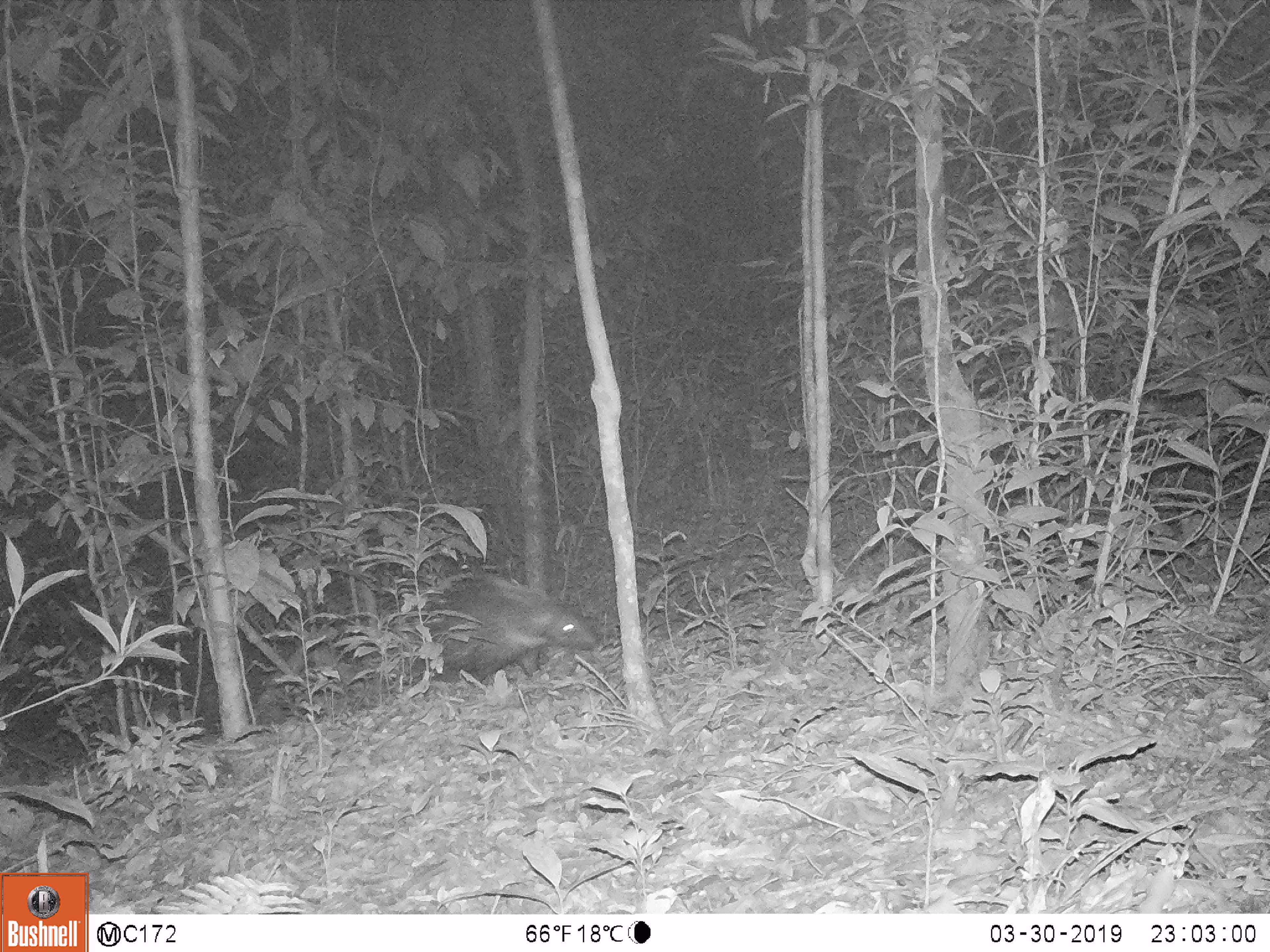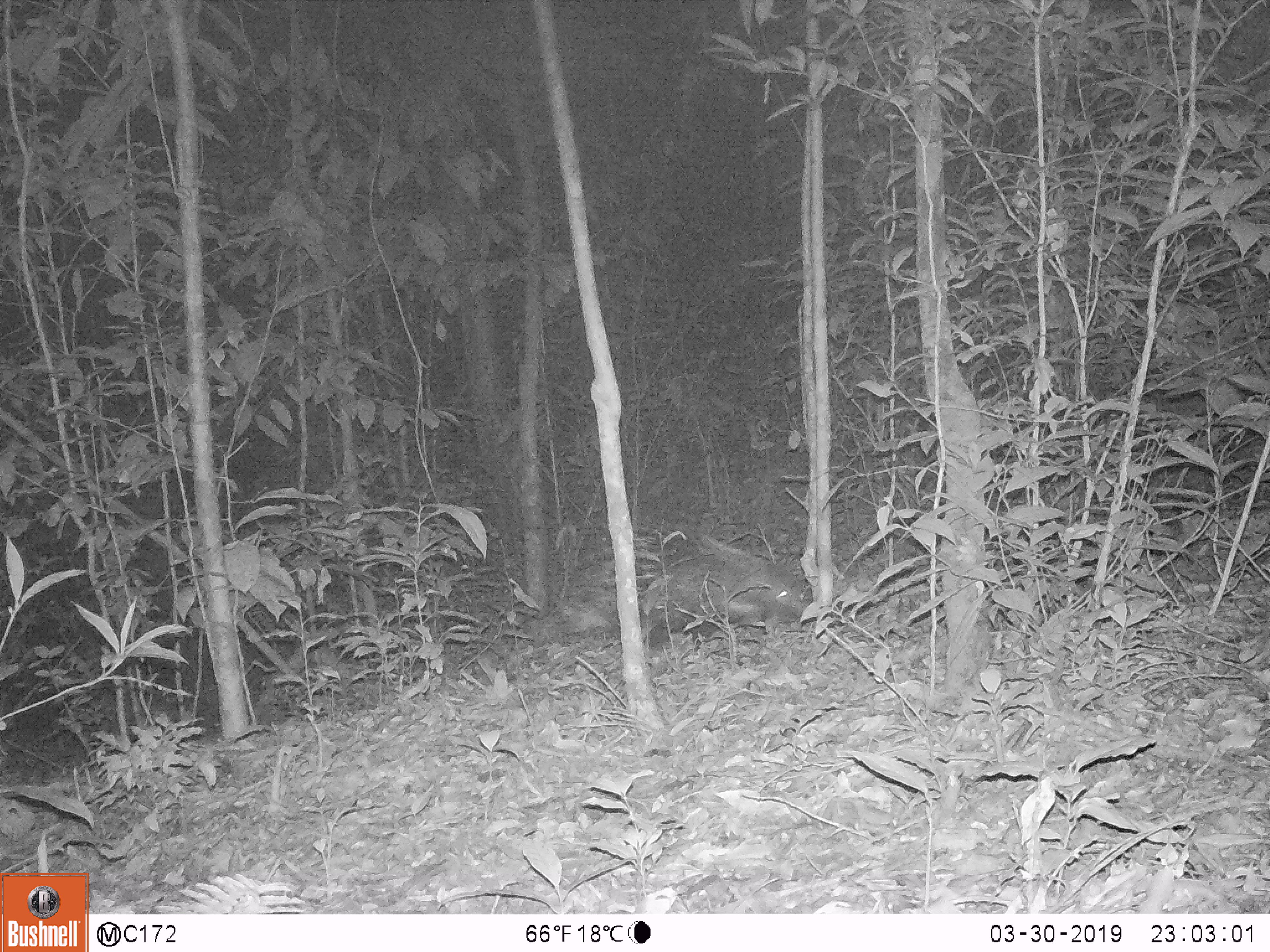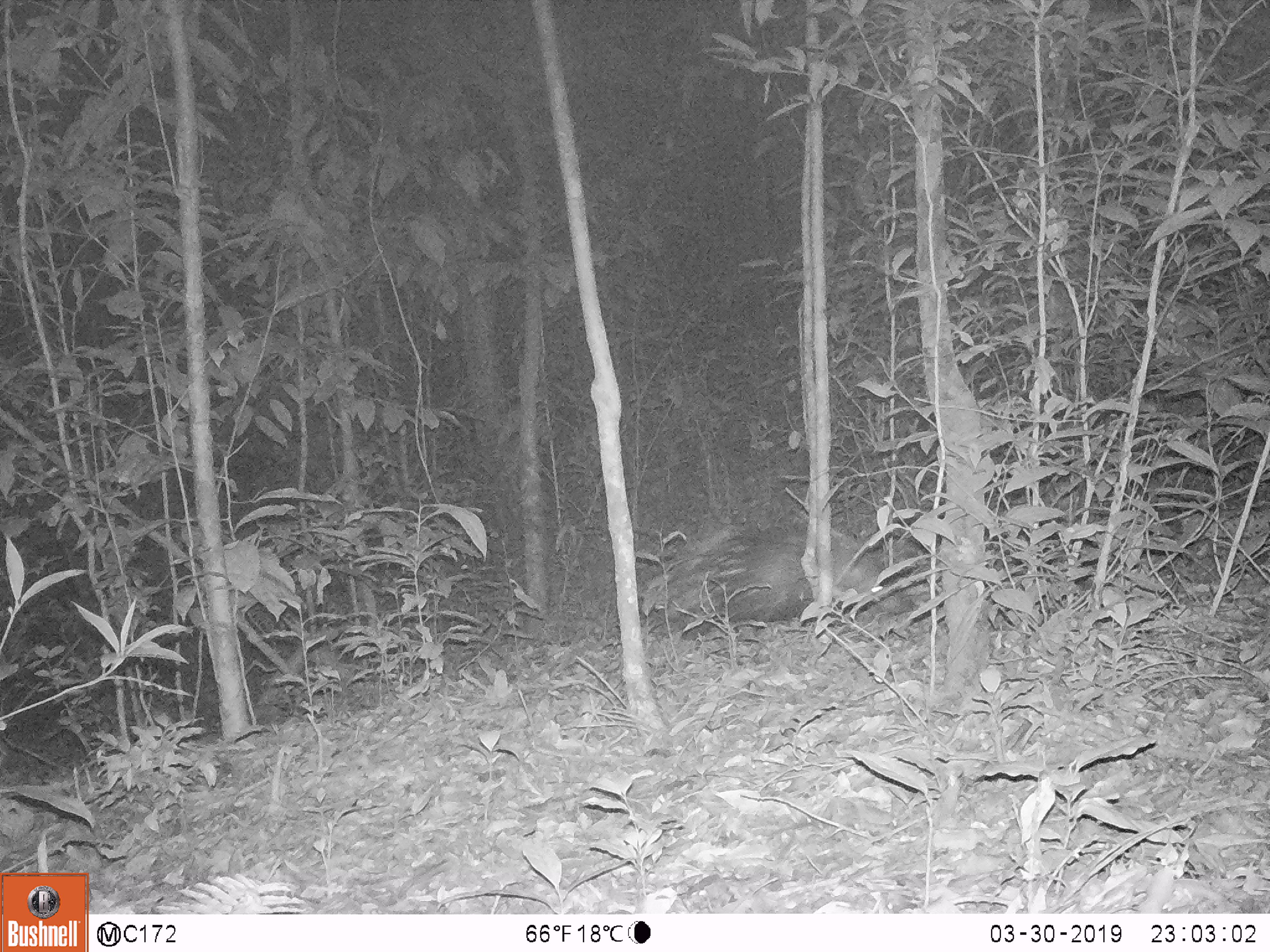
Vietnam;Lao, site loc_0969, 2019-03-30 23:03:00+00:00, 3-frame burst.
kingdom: Animalia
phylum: Chordata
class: Mammalia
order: Rodentia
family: Hystricidae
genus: Hystrix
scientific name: Hystrix brachyura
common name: malayan porcupine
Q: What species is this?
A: Malayan porcupine (Hystrix brachyura).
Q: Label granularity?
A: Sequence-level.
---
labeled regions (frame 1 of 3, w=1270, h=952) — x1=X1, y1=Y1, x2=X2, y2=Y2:
malayan porcupine: x1=408, y1=569, x2=600, y2=686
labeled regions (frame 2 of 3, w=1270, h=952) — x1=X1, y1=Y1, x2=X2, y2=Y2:
malayan porcupine: x1=579, y1=533, x2=805, y2=645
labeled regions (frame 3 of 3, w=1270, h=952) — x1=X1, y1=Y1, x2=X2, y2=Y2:
malayan porcupine: x1=643, y1=520, x2=918, y2=640